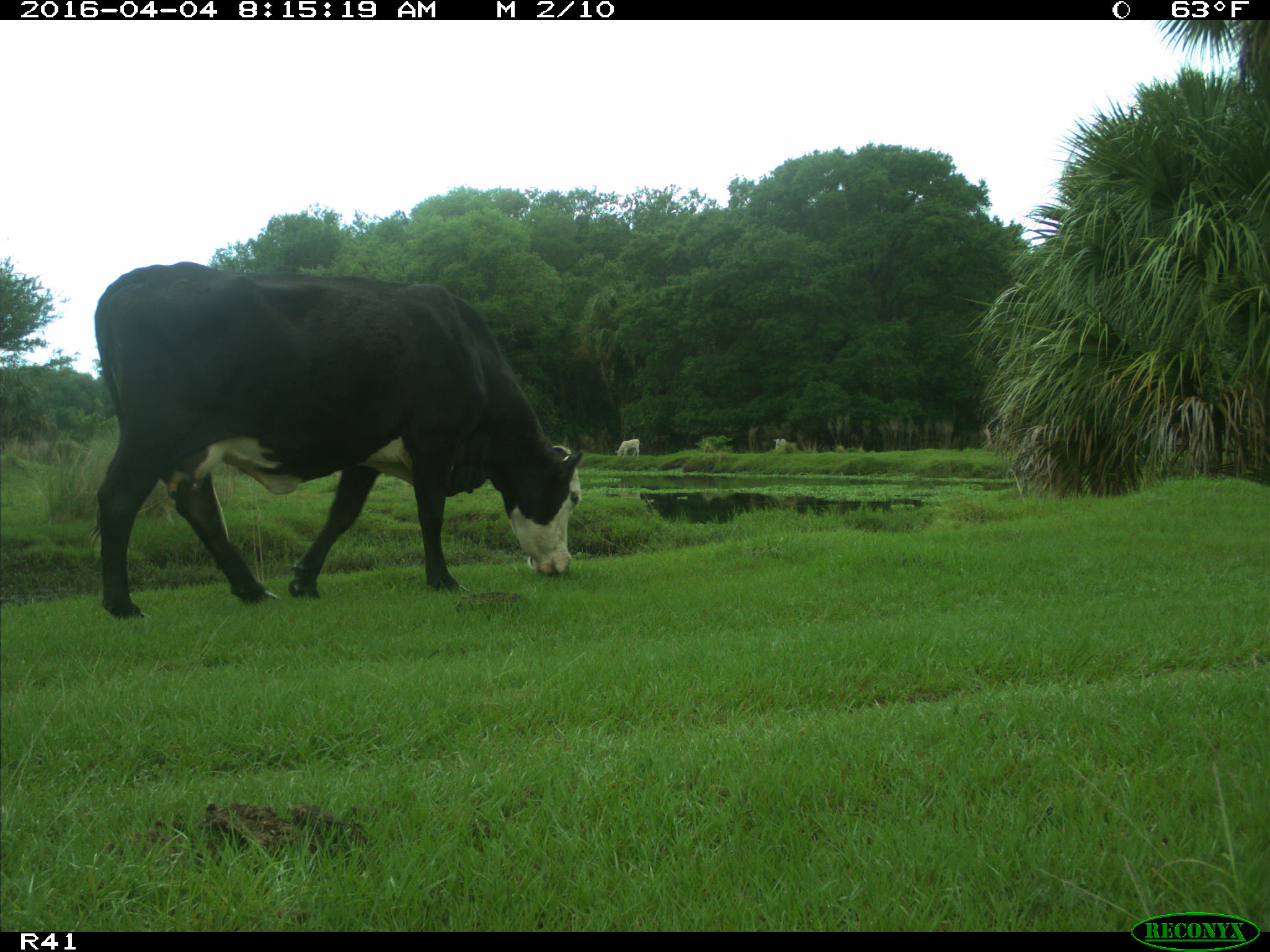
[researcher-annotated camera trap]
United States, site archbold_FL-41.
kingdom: Animalia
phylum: Chordata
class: Mammalia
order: Artiodactyla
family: Bovidae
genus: Bos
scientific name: Bos taurus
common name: domestic cow